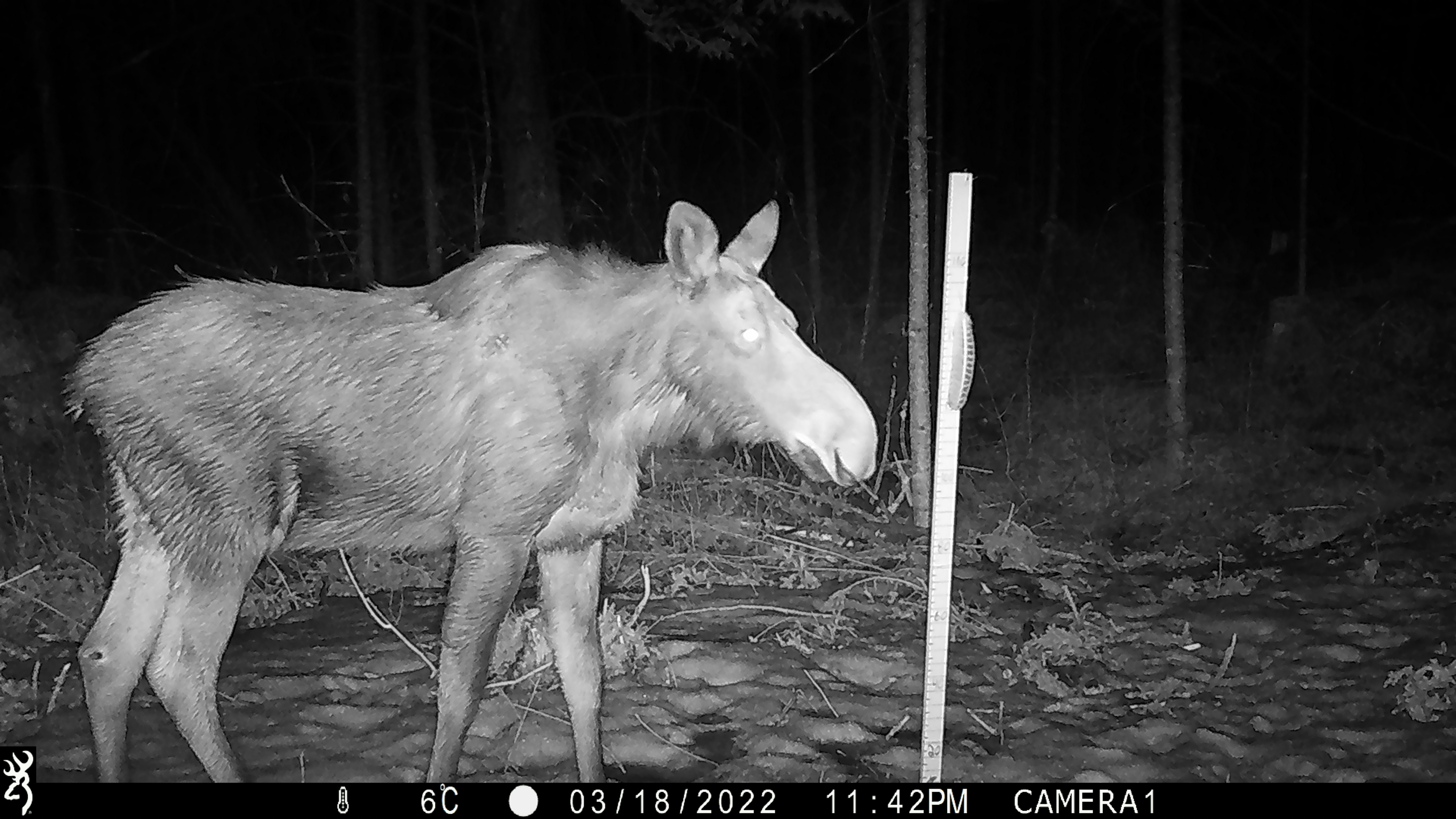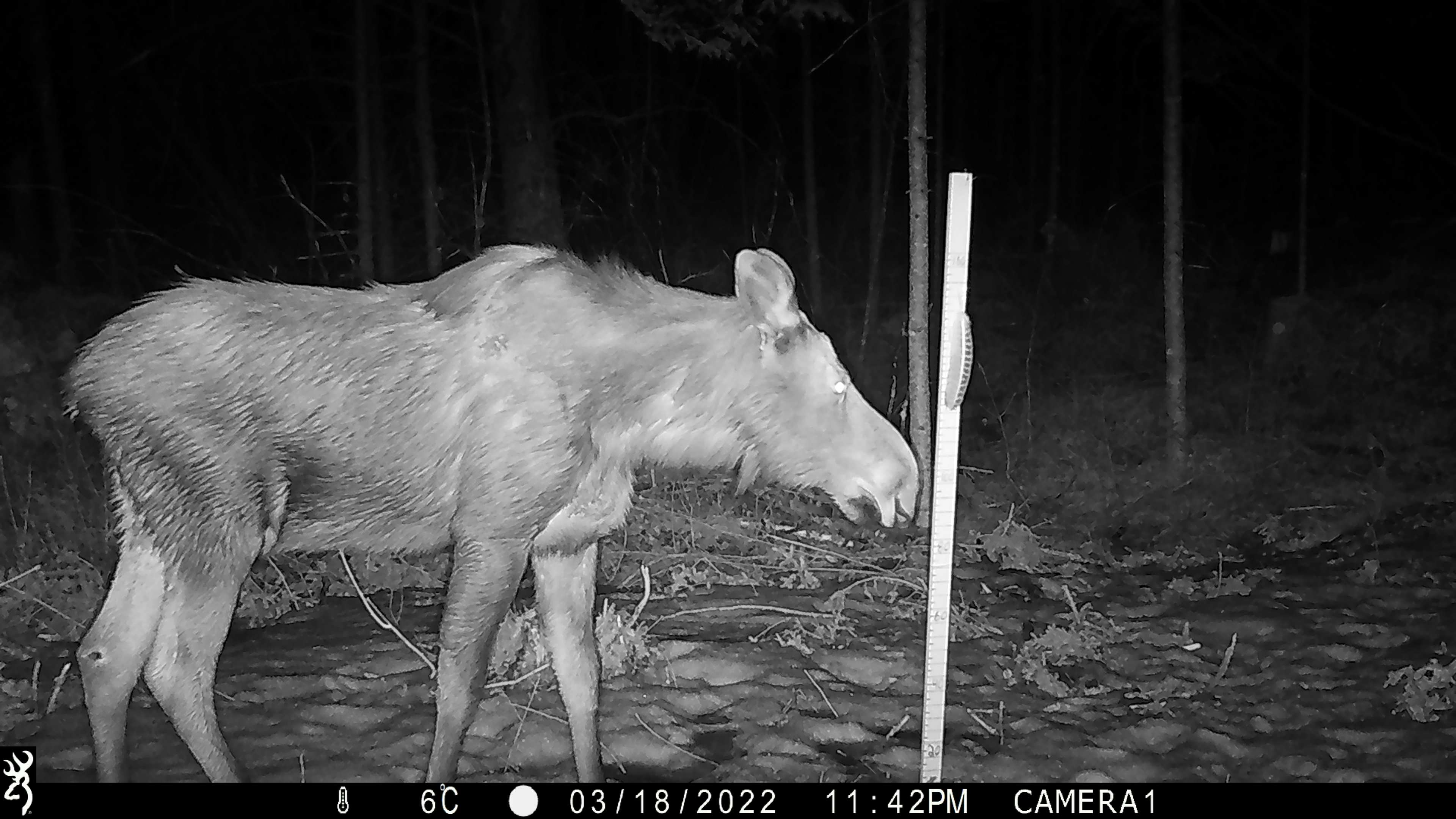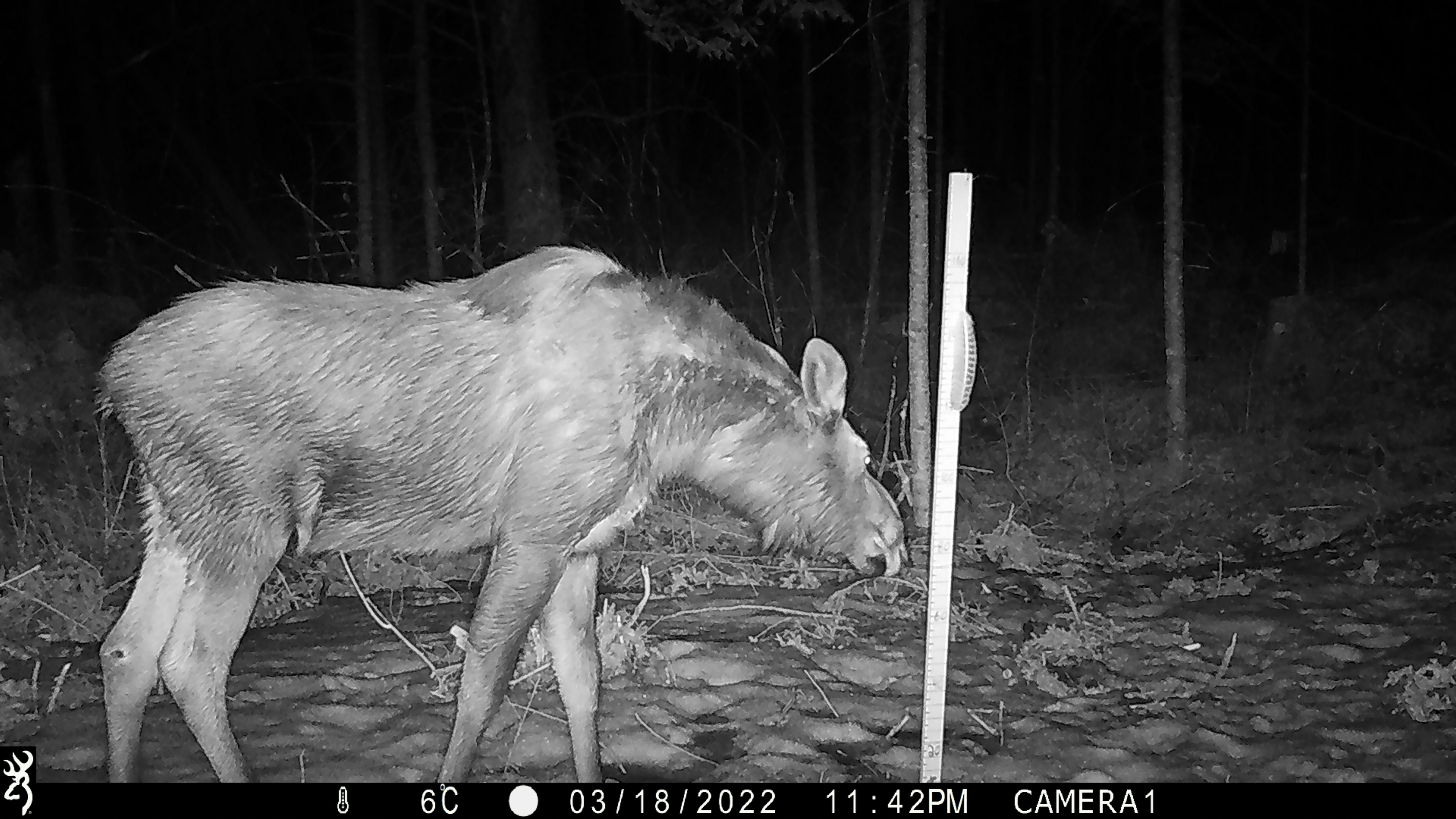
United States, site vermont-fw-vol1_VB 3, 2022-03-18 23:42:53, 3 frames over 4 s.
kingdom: Animalia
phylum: Chordata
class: Mammalia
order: Artiodactyla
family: Cervidae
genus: Alces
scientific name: Alces alces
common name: moose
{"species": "moose (Alces alces)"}